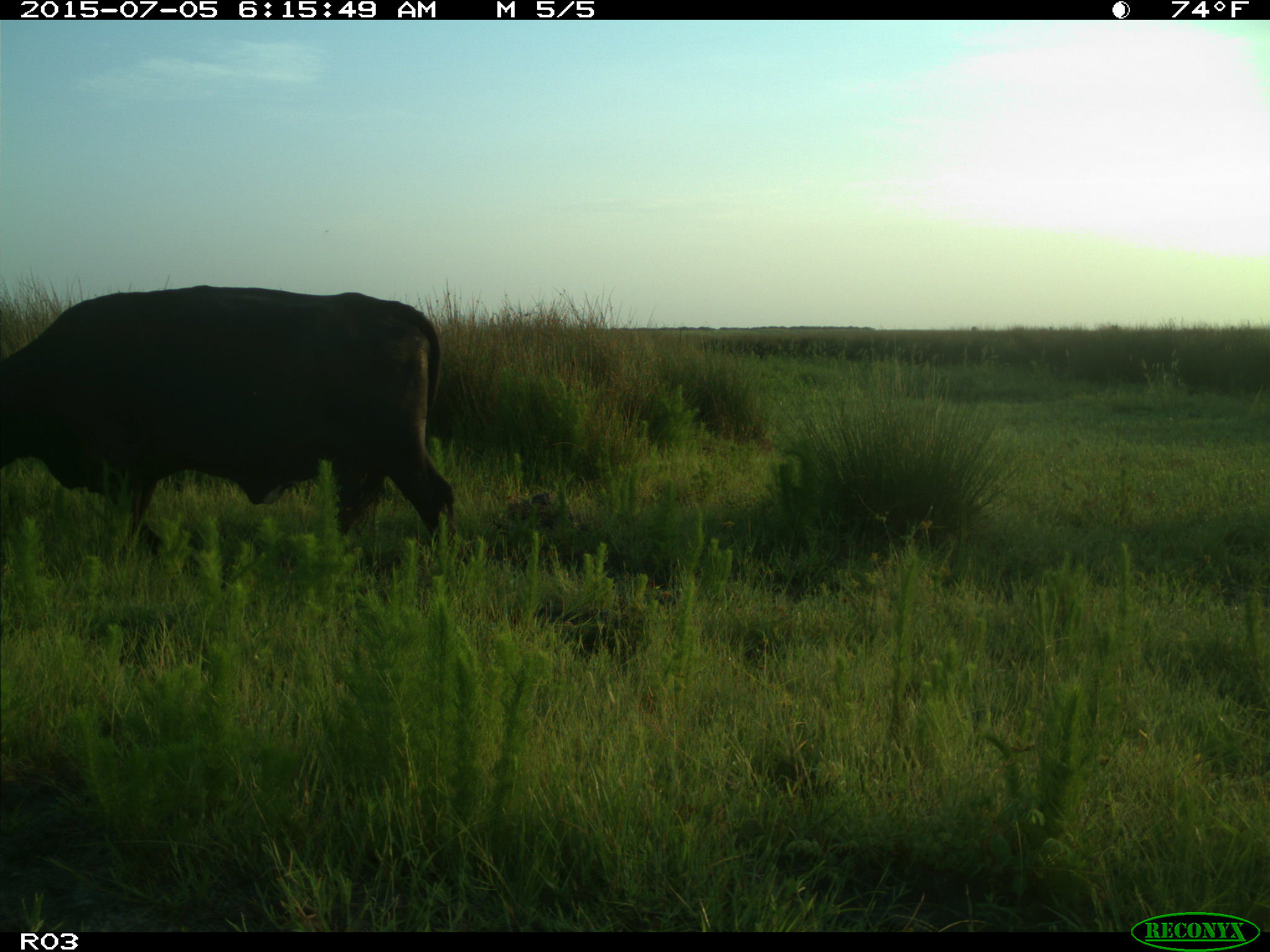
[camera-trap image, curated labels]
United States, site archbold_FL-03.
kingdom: Animalia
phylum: Chordata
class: Mammalia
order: Artiodactyla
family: Bovidae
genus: Bos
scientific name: Bos taurus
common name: domestic cow